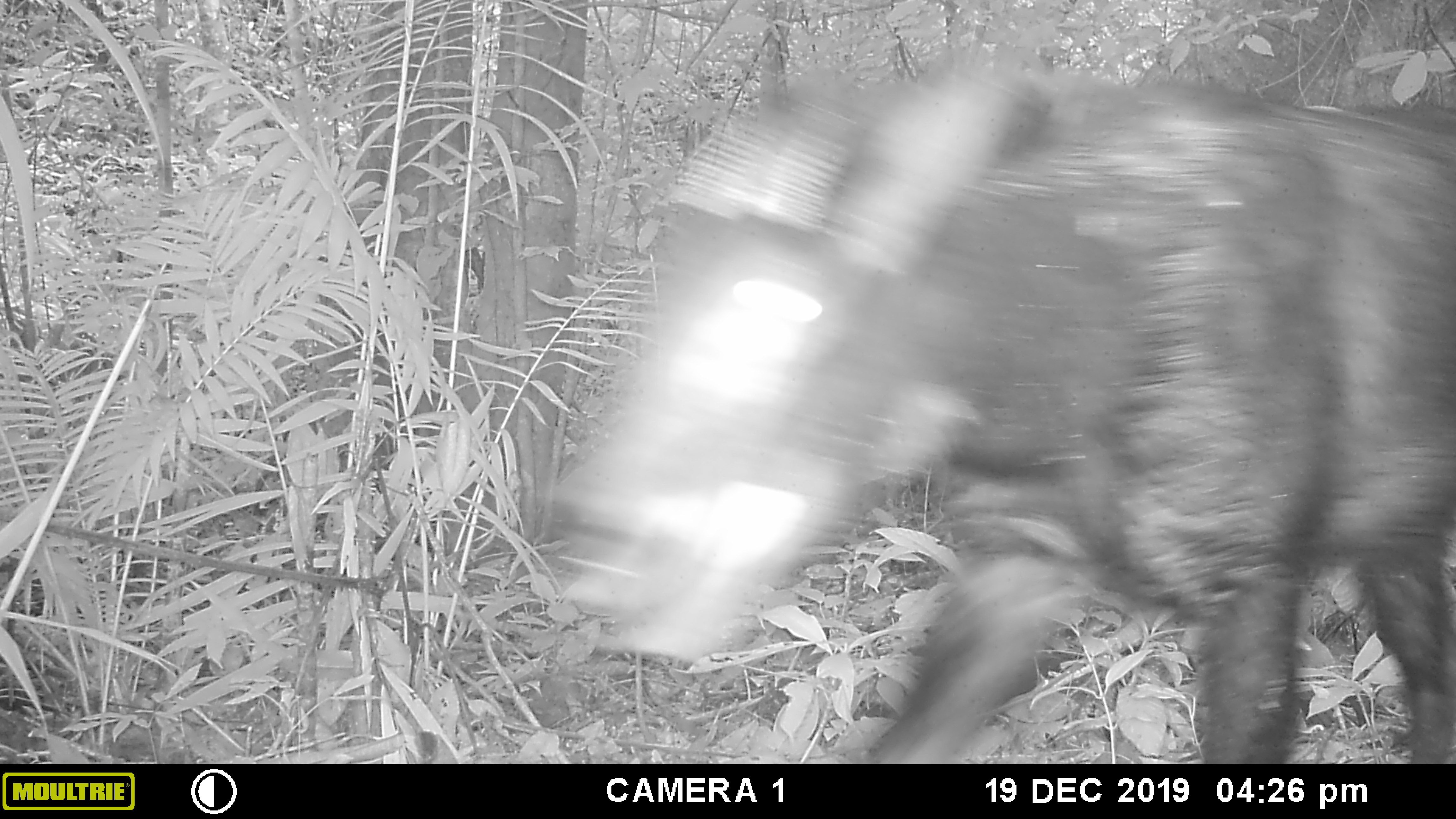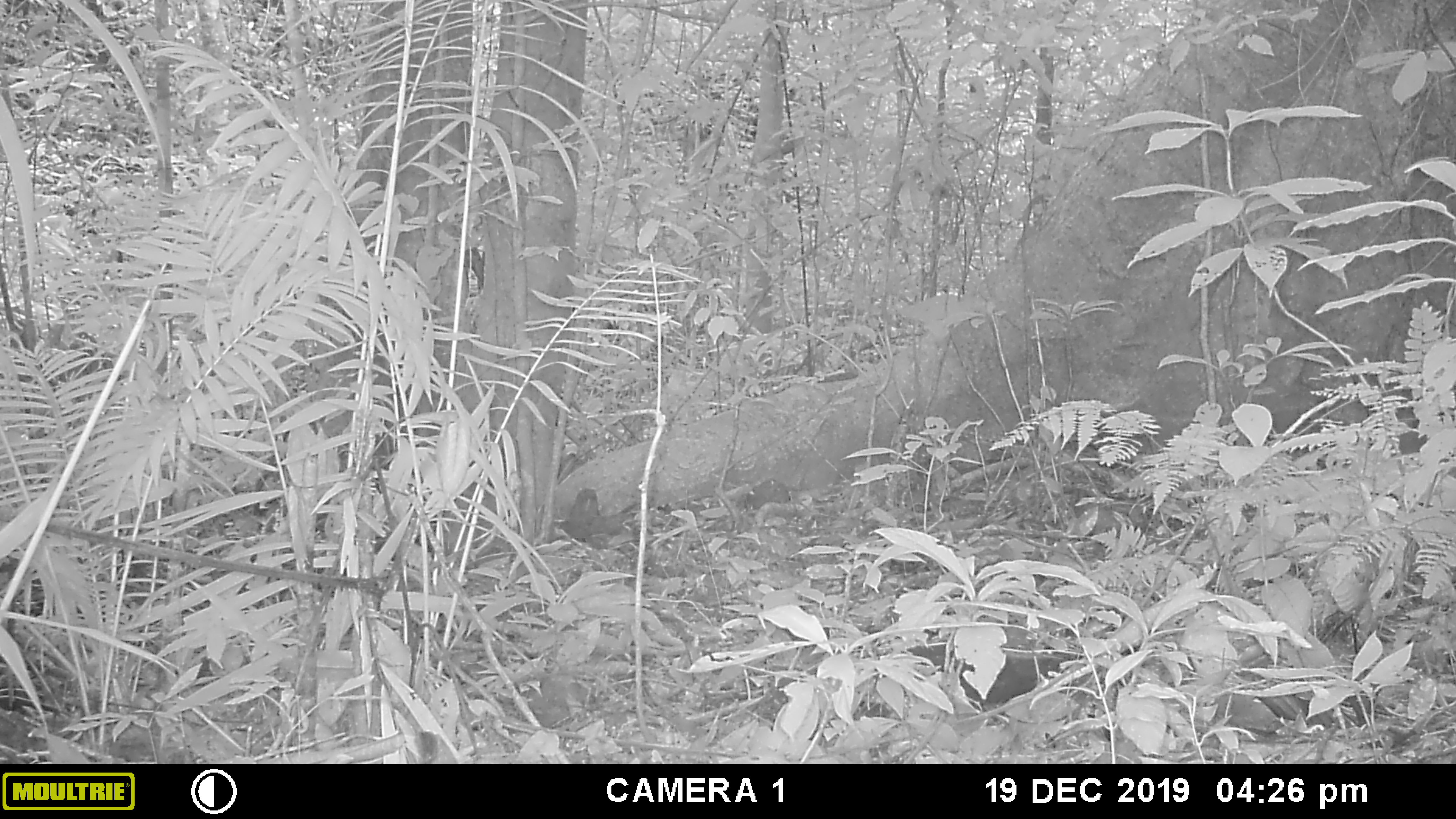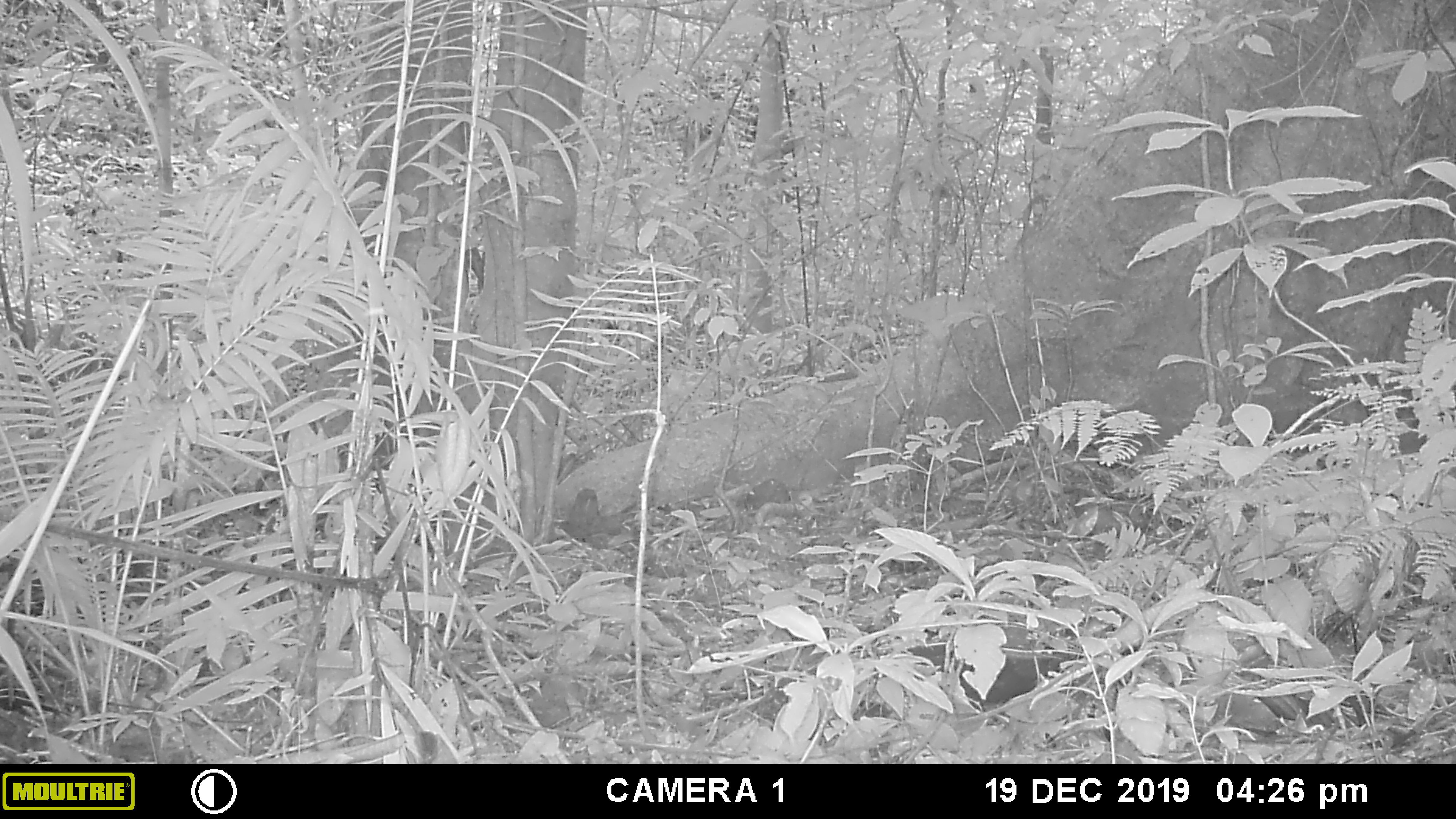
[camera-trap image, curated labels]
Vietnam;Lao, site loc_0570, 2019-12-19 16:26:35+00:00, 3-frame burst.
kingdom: Animalia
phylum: Chordata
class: Mammalia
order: Artiodactyla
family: Bovidae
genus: Capricornis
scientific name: Capricornis sumatraensis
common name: chinese serow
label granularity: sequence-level